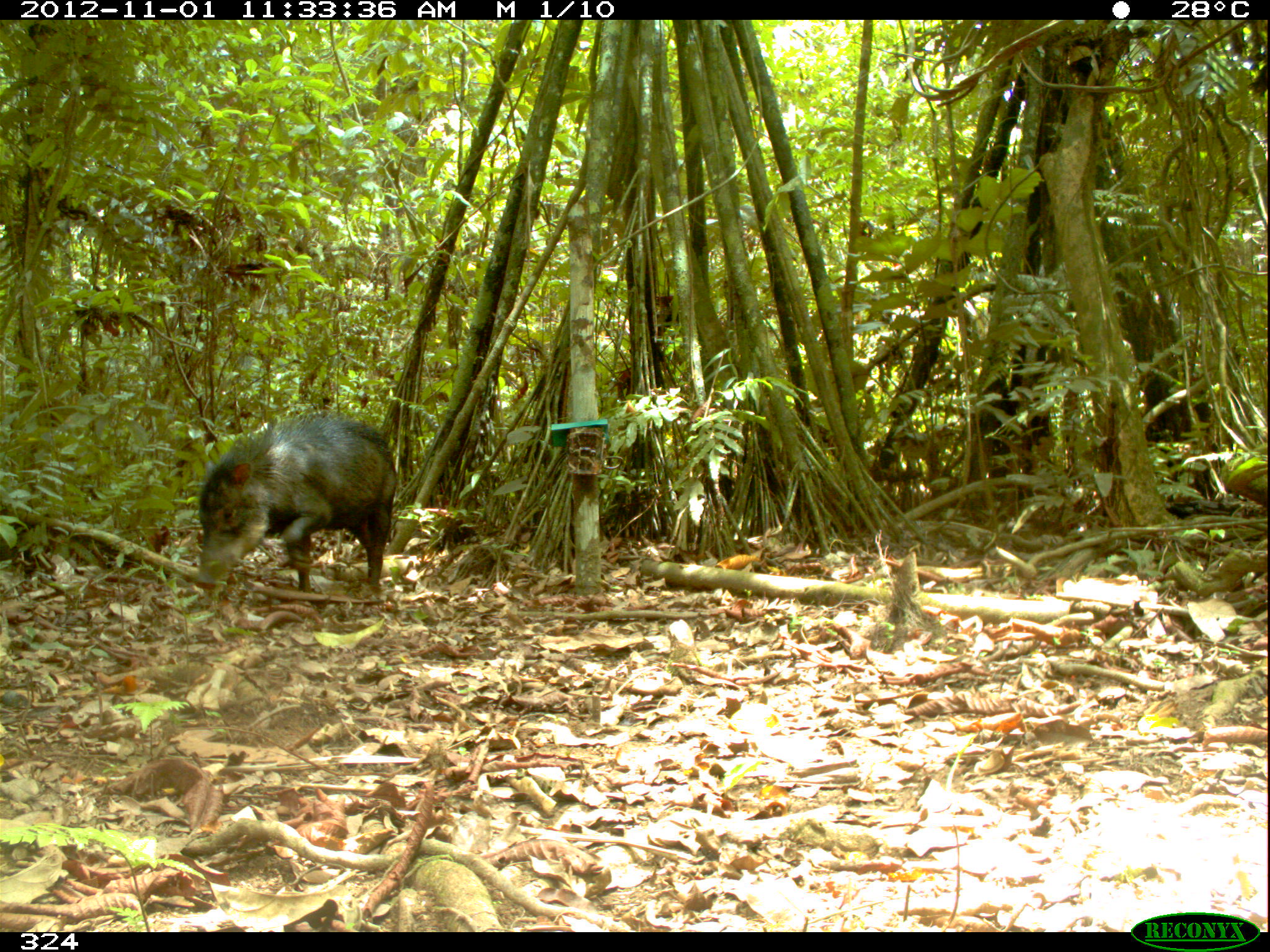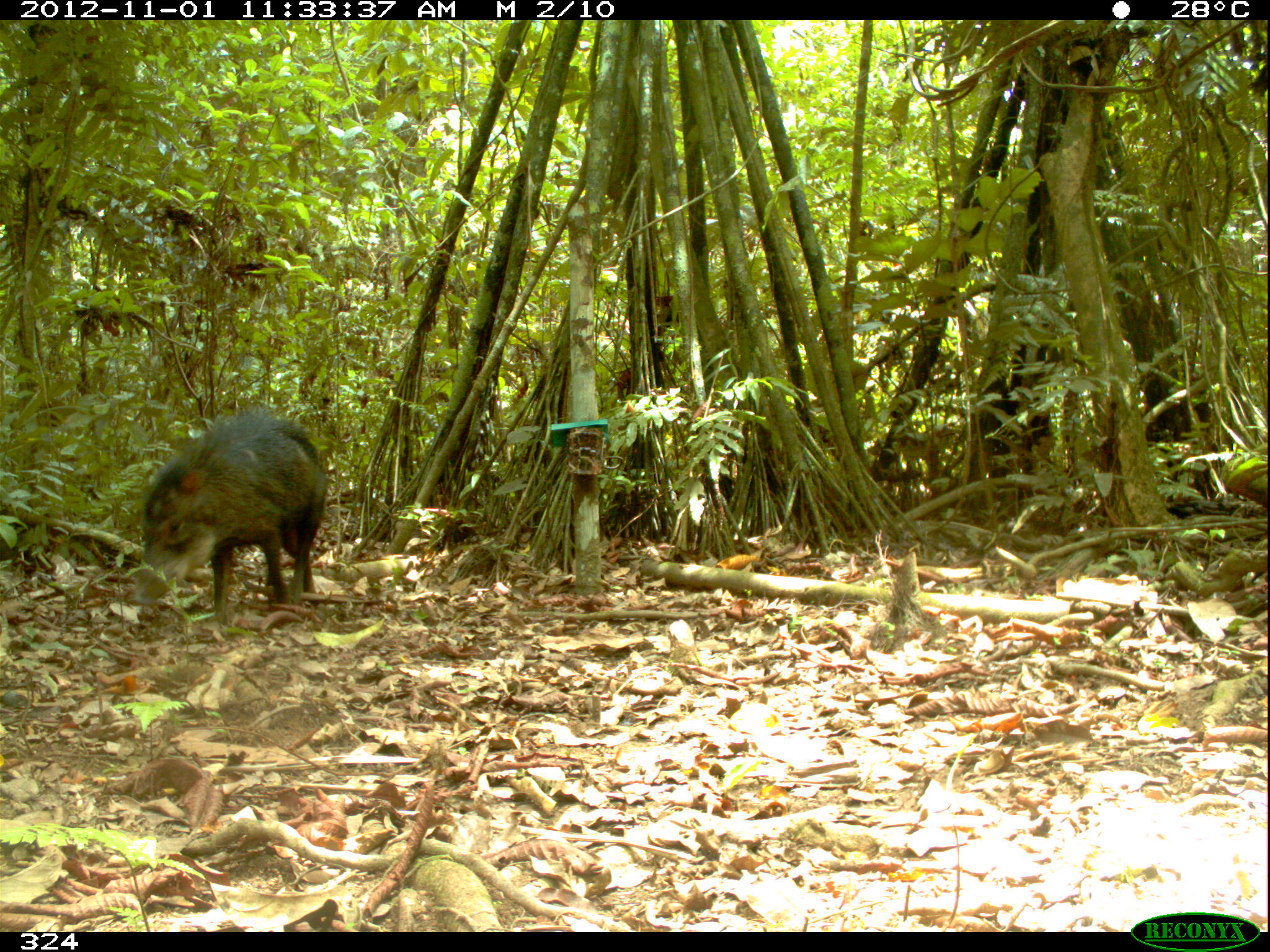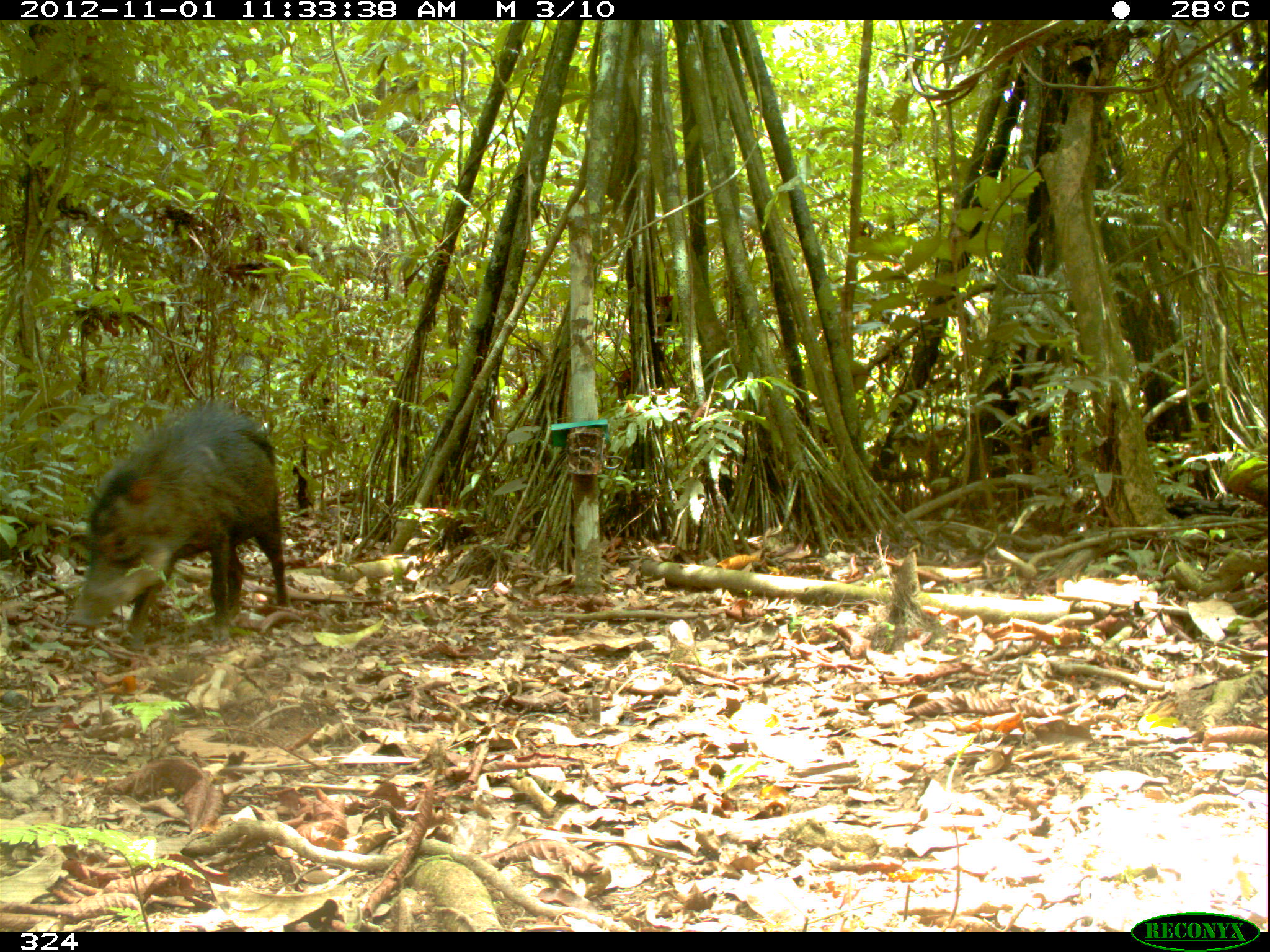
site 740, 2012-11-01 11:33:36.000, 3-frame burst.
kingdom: Animalia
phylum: Chordata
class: Mammalia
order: Artiodactyla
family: Tayassuidae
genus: Tayassu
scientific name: Tayassu pecari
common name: white-lipped peccary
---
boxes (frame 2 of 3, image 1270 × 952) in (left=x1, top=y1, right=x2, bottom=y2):
tayassu pecari: (left=131, top=406, right=327, bottom=623)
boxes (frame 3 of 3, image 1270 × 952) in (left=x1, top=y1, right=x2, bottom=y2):
tayassu pecari: (left=64, top=395, right=291, bottom=652)